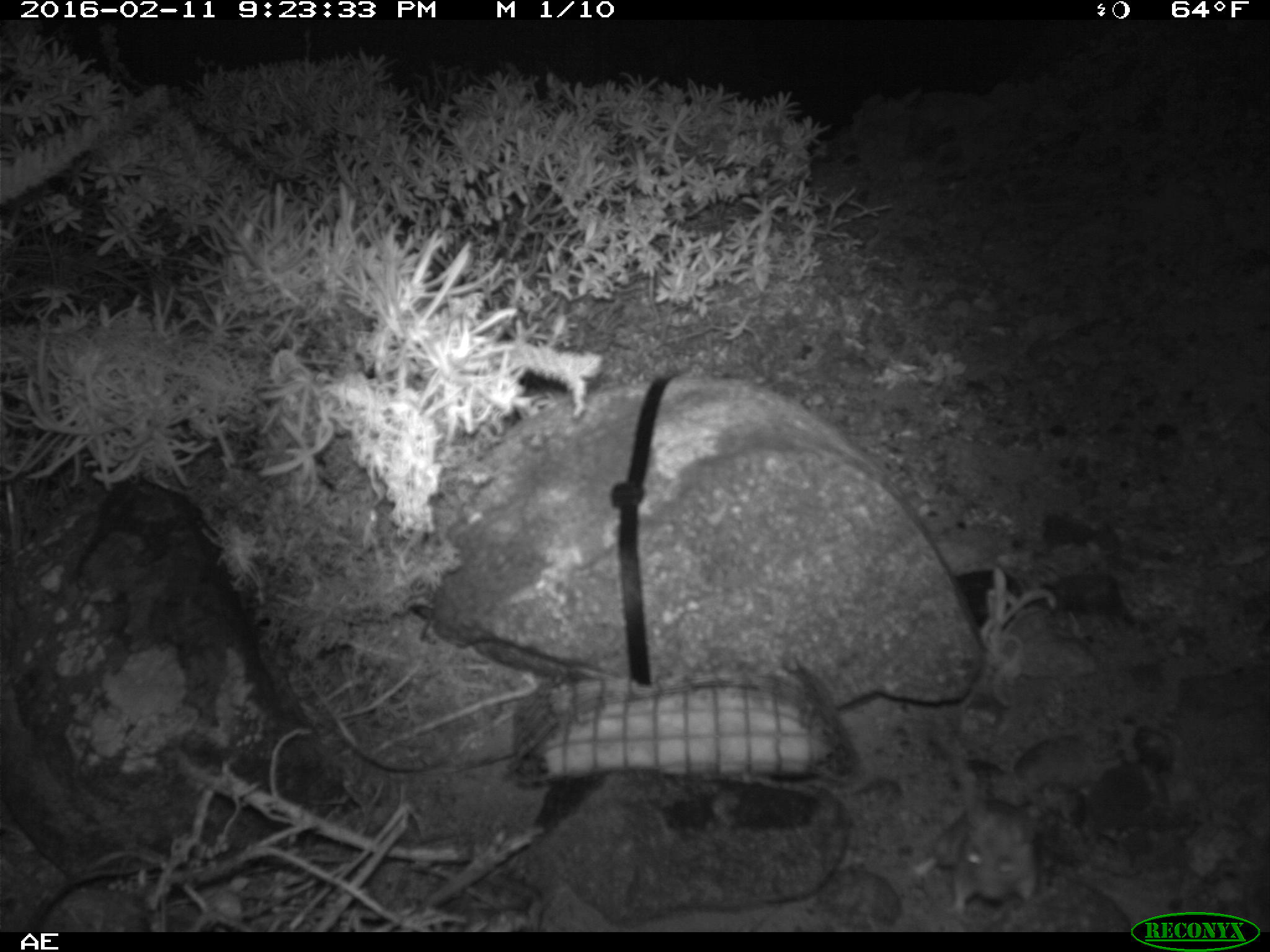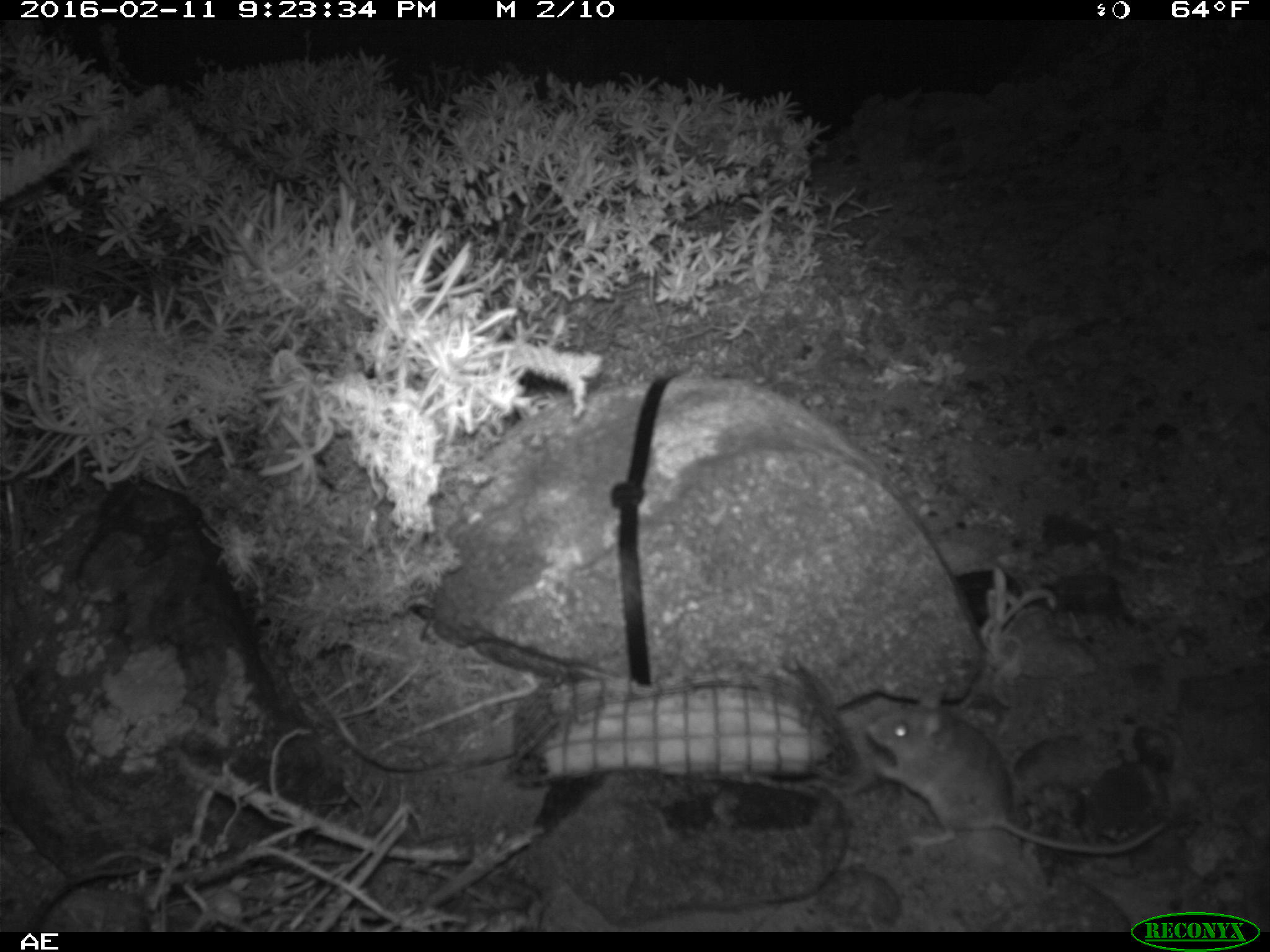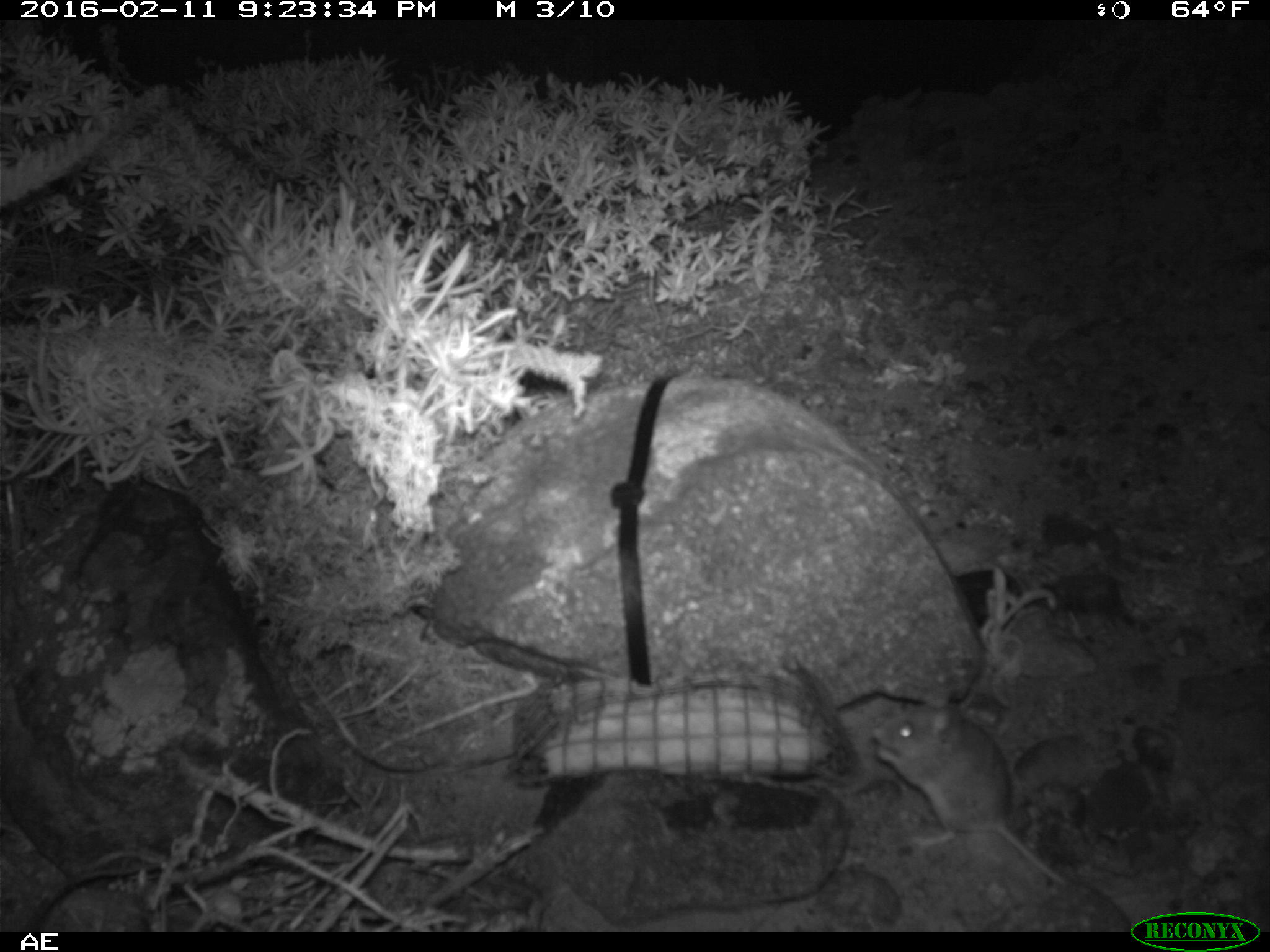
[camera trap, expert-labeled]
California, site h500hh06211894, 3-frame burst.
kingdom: Animalia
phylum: Chordata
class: Mammalia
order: Rodentia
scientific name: Rodentia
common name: rodent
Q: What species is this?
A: Rodent (Rodentia).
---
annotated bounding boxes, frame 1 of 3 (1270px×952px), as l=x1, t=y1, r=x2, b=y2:
rodent: l=928, t=732, r=1037, b=922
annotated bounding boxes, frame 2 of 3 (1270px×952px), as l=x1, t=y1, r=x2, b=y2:
rodent: l=864, t=679, r=1168, b=855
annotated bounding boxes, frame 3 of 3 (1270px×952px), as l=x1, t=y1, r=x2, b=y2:
rodent: l=868, t=682, r=1068, b=884